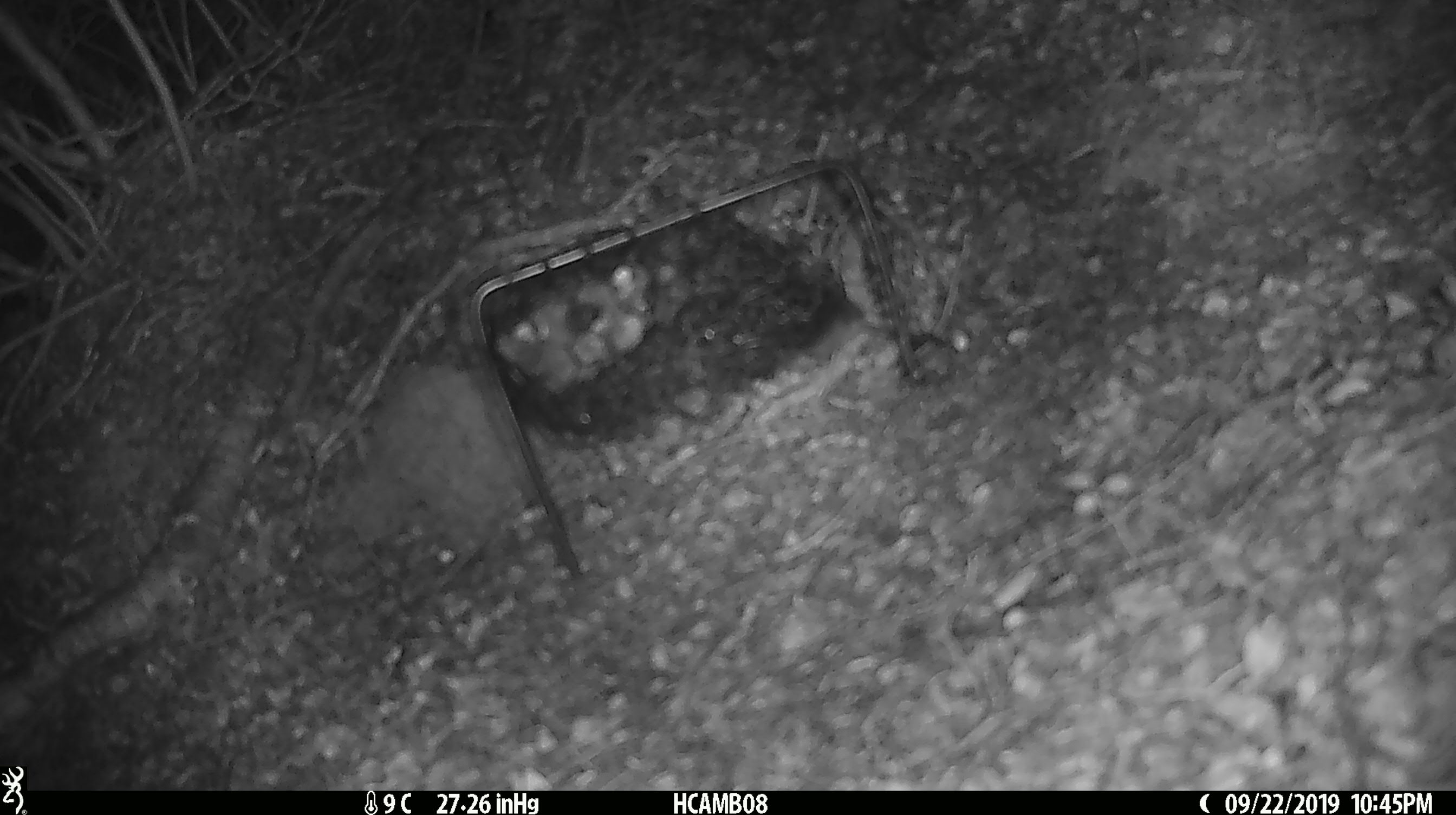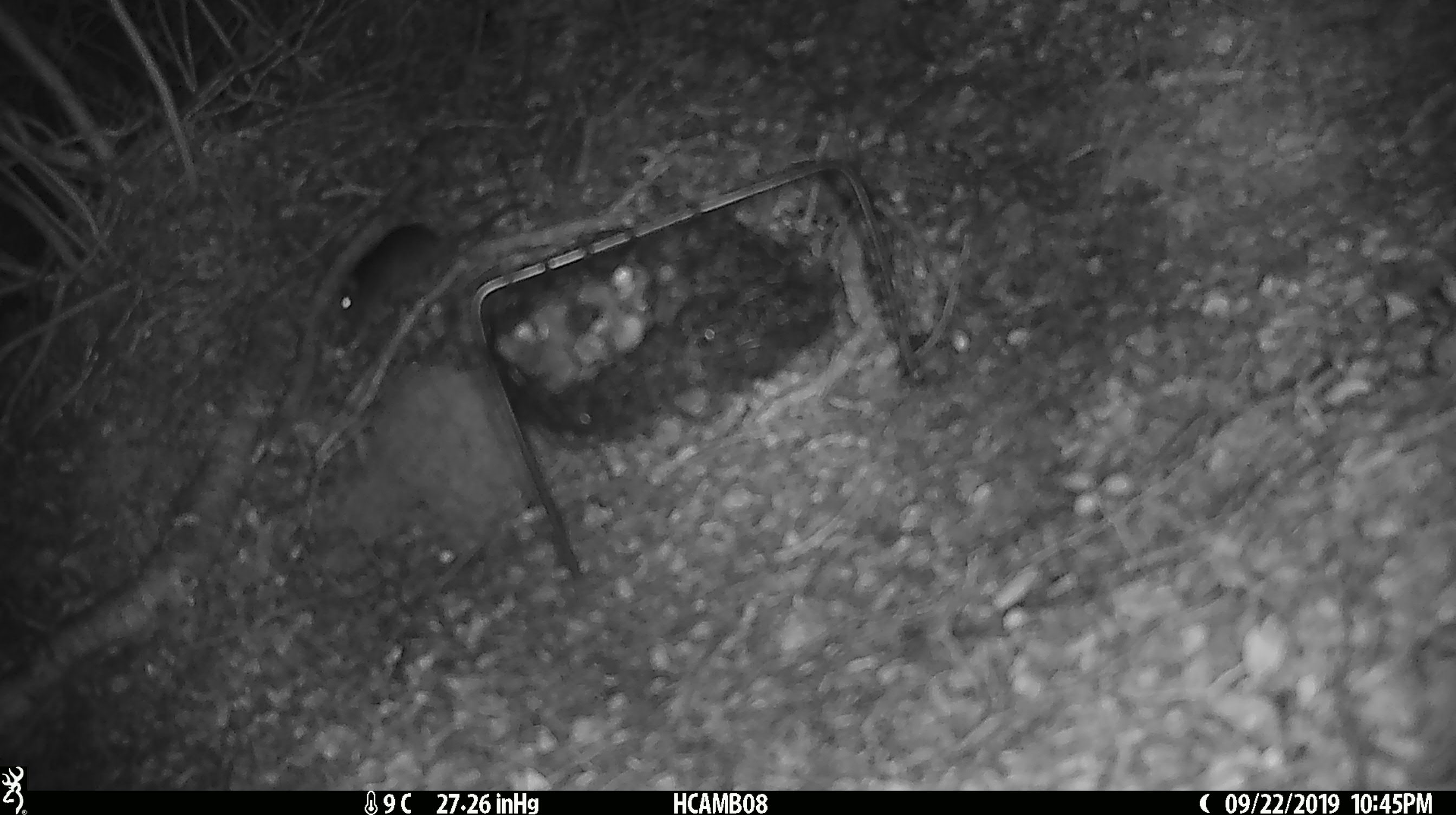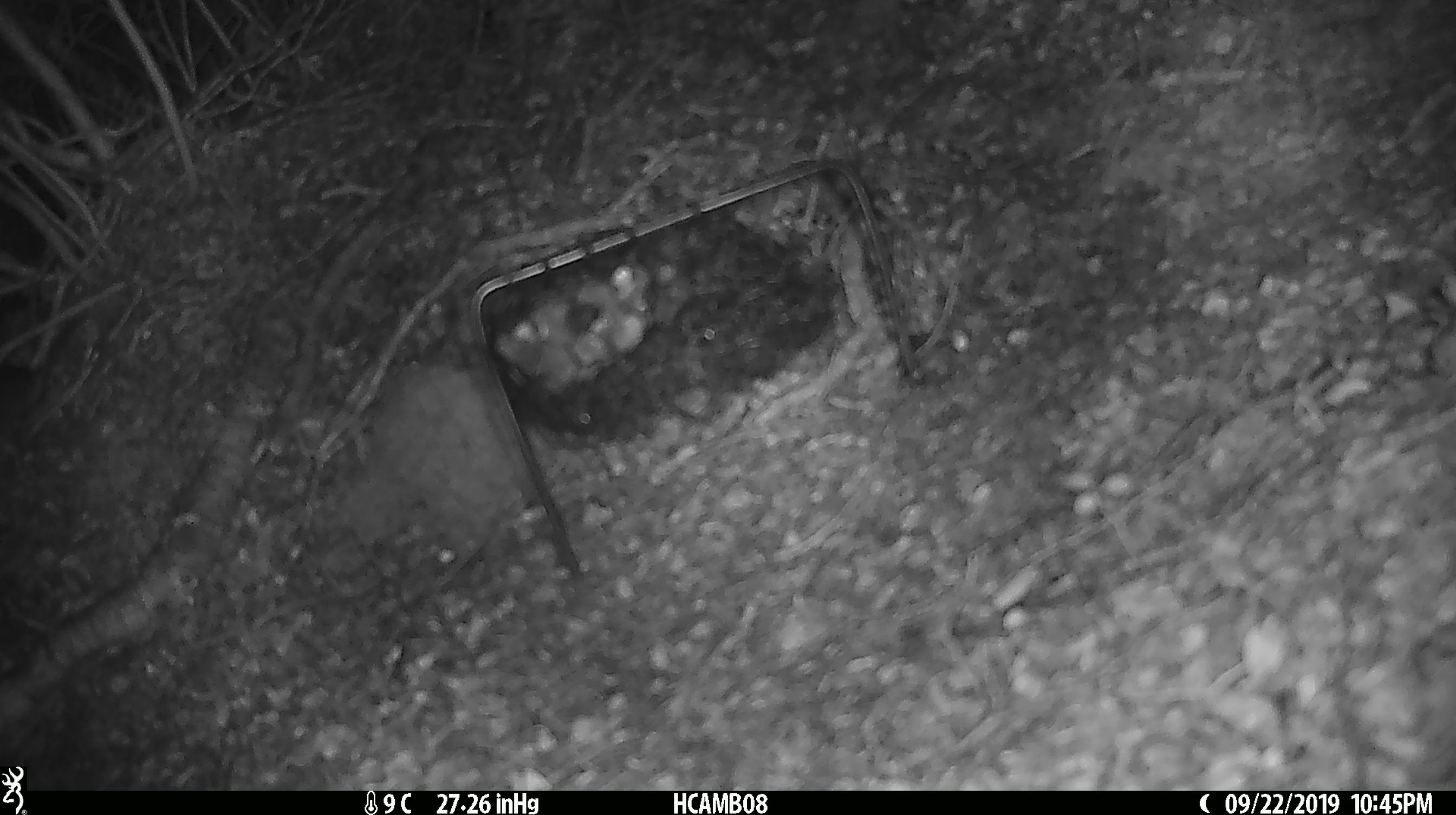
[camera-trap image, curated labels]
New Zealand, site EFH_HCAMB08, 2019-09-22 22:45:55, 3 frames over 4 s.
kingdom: Animalia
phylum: Chordata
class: Mammalia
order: Rodentia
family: Muridae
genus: Mus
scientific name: Mus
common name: mouse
Mouse (Mus).